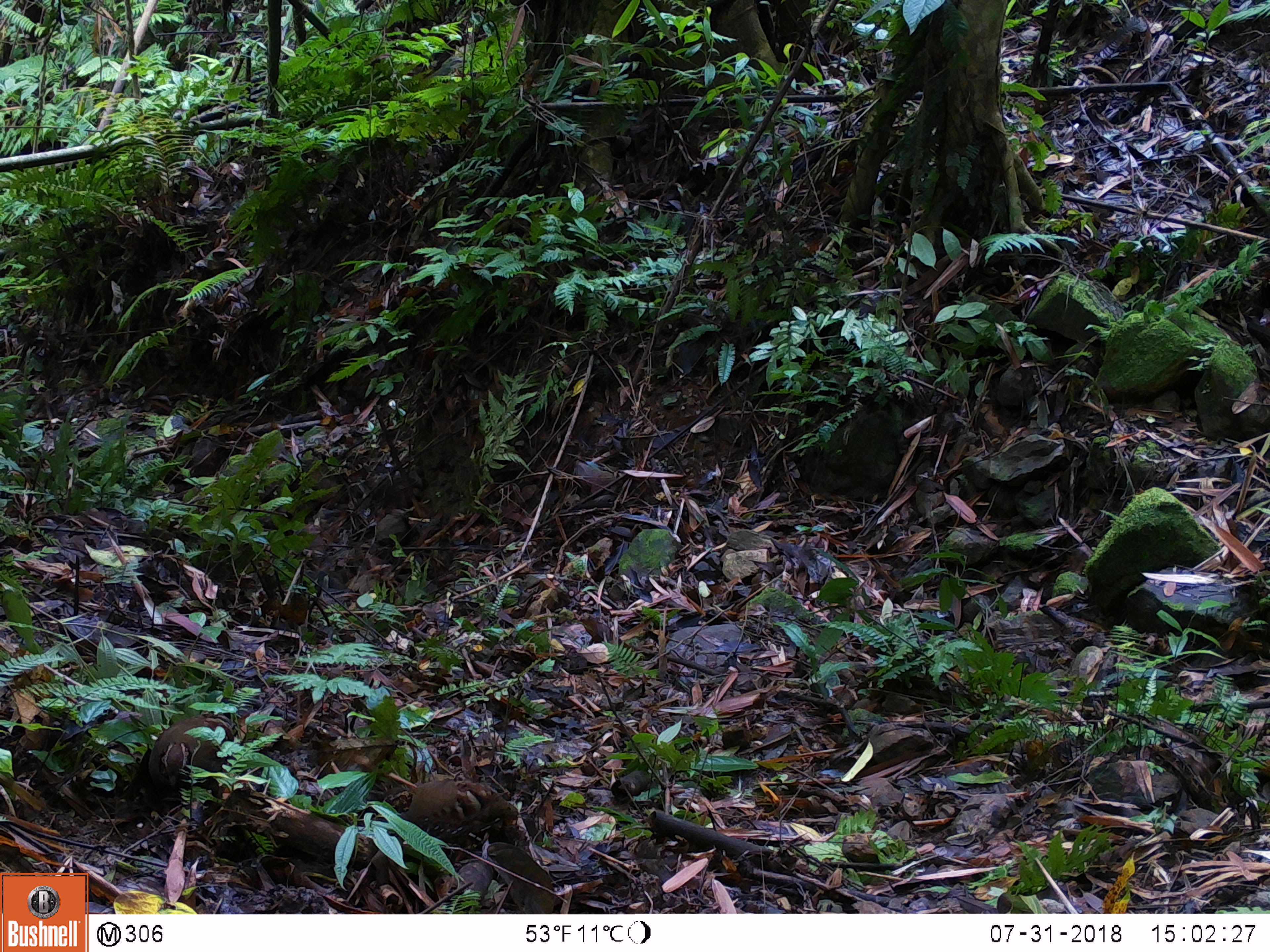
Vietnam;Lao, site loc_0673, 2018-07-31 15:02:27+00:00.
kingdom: Animalia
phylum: Chordata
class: Aves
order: Galliformes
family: Phasianidae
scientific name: Phasianidae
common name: partridge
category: unidentified partridge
Unidentified partridge (partridge) (Phasianidae). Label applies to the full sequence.